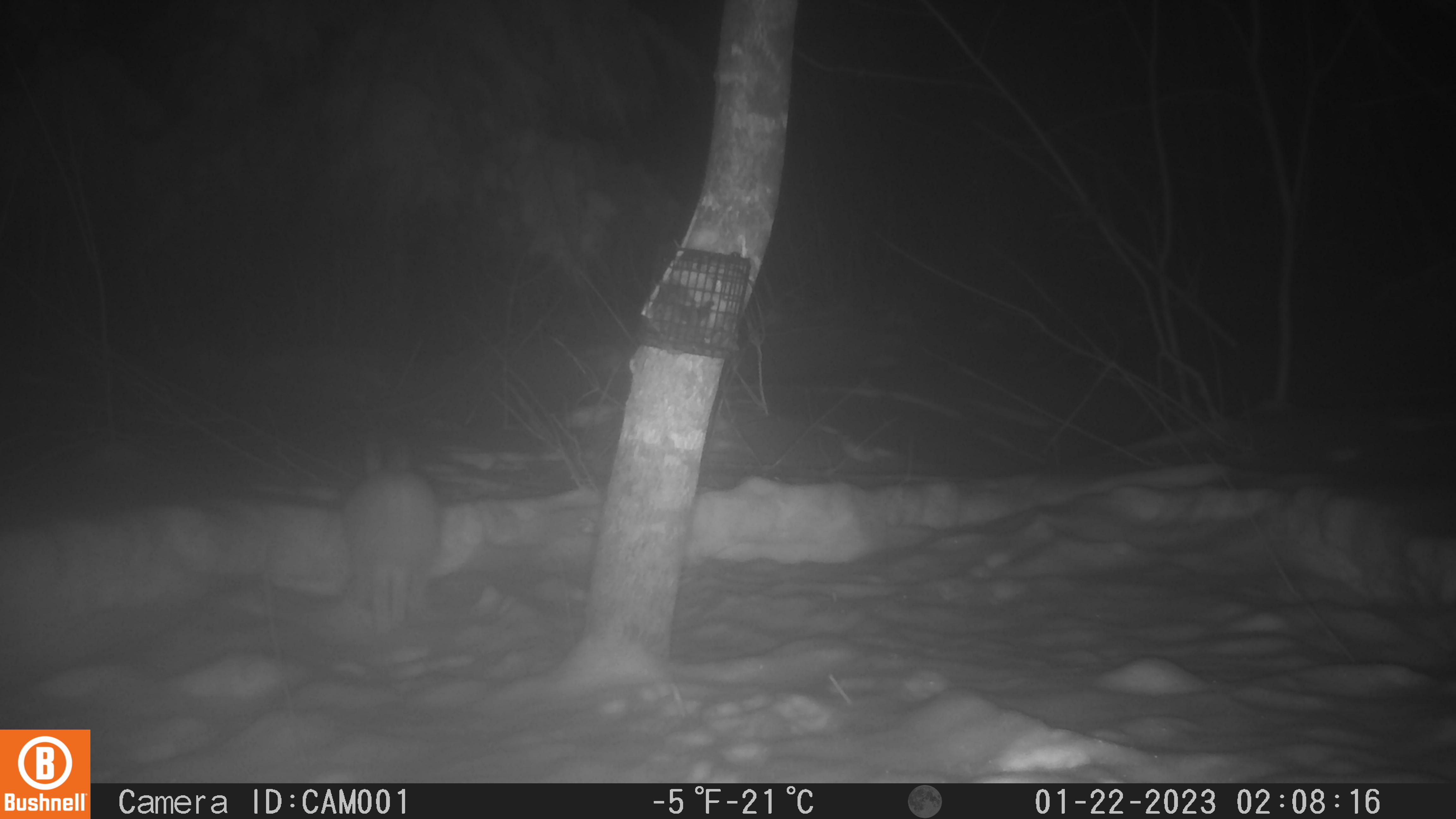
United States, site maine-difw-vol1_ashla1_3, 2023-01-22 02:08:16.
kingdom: Animalia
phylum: Chordata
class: Mammalia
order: Lagomorpha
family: Leporidae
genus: Lepus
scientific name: Lepus americanus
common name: snowshoe hare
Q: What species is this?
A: Snowshoe hare (Lepus americanus).